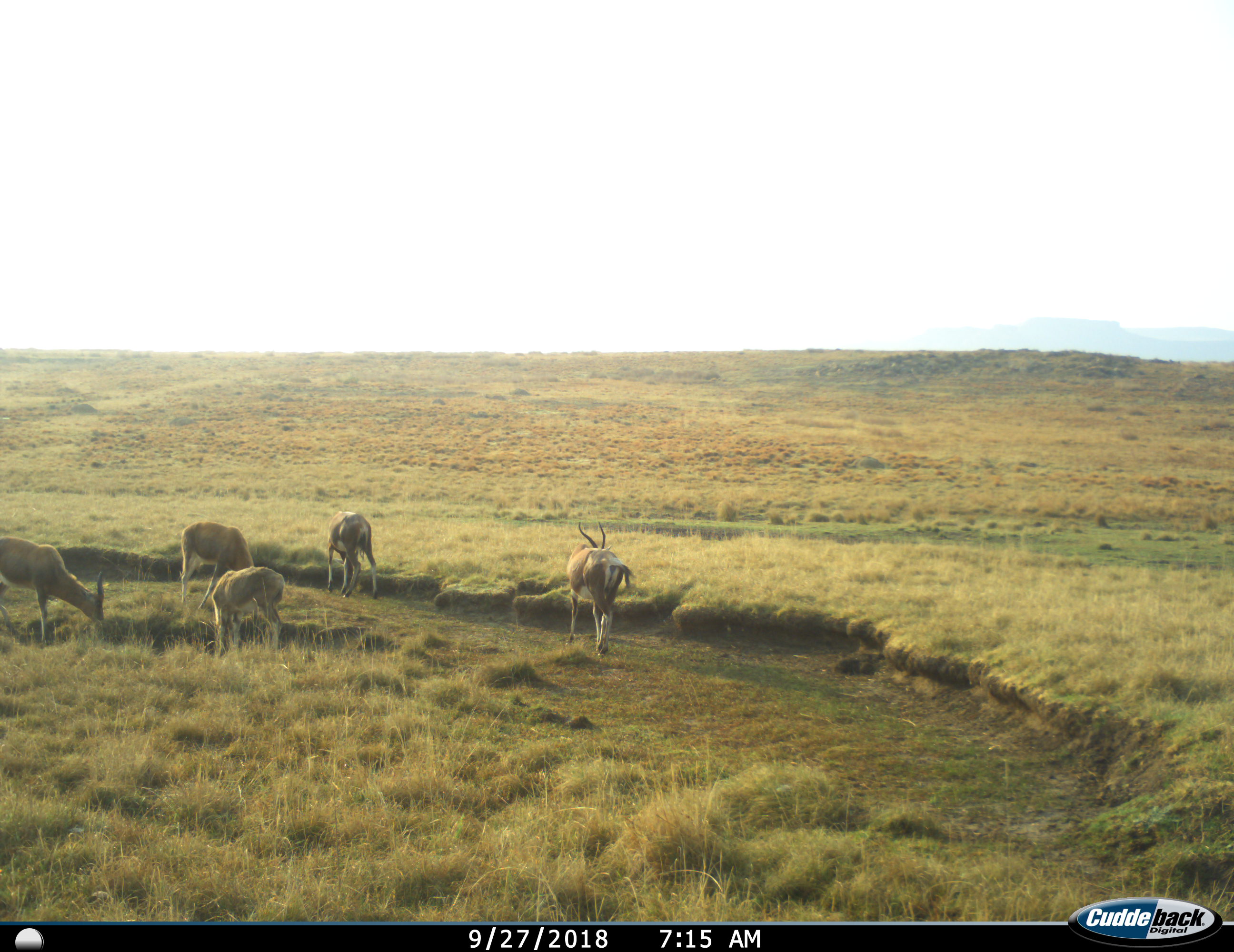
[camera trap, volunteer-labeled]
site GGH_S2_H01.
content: unidentified animal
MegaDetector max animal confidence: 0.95